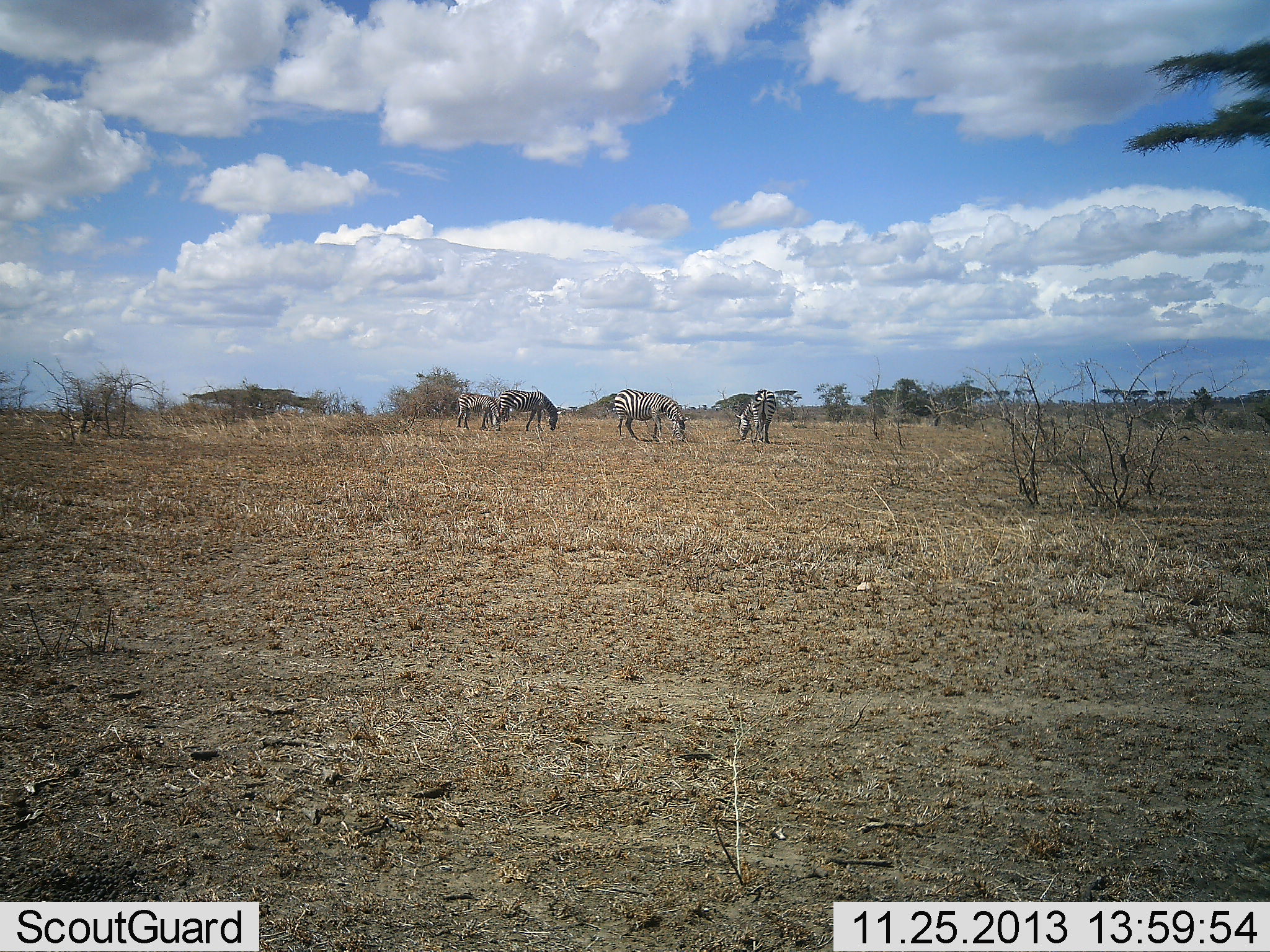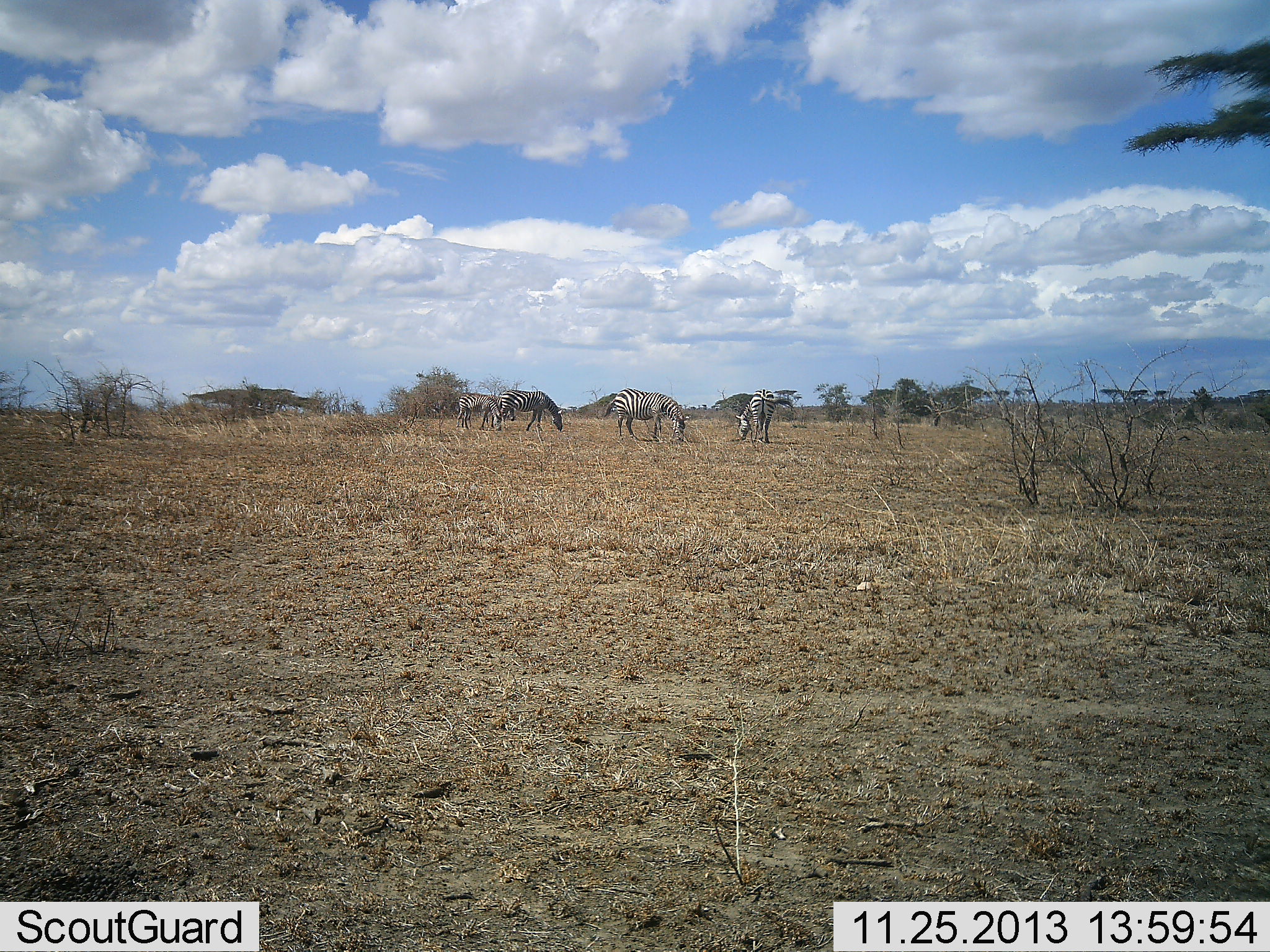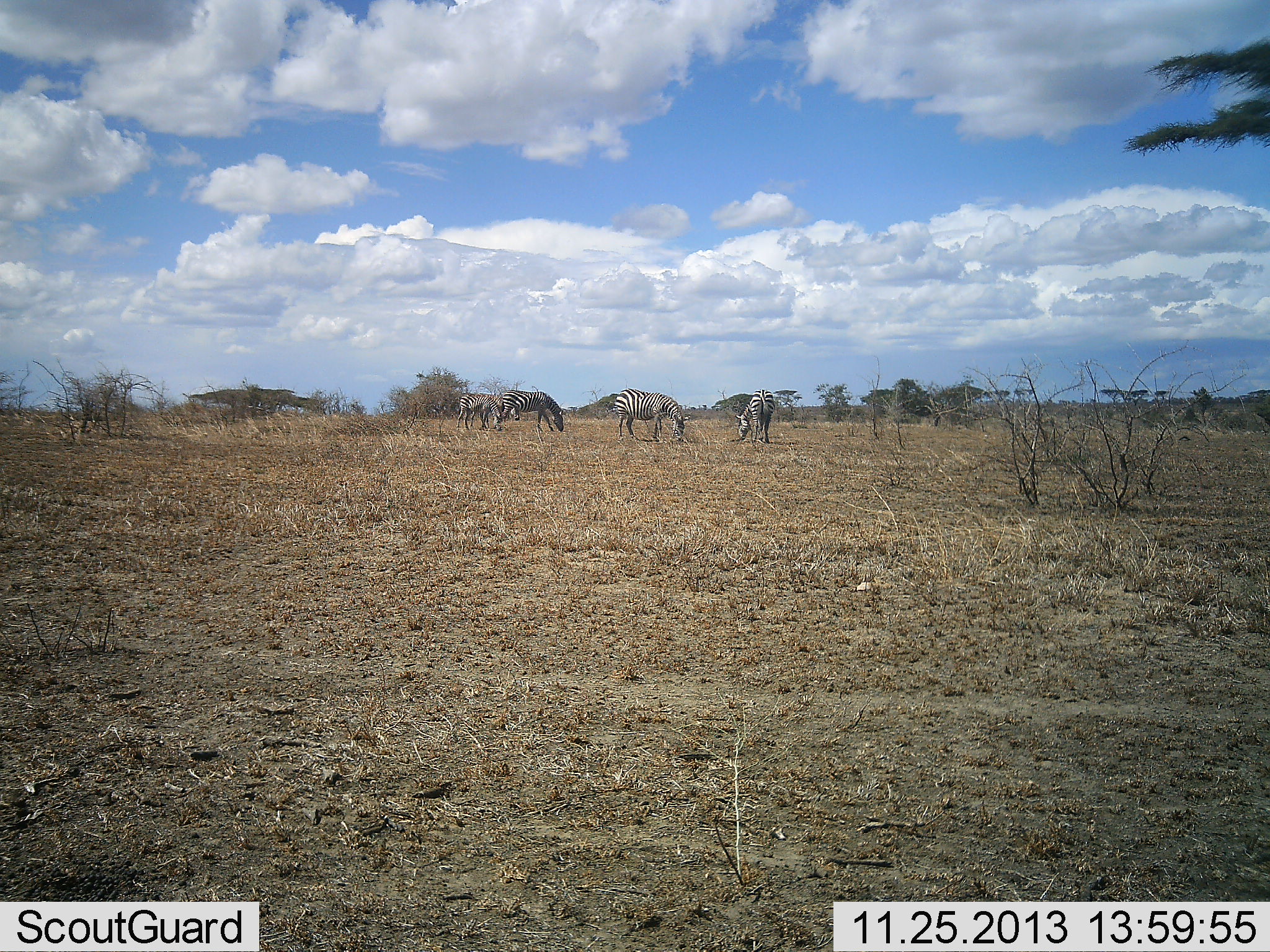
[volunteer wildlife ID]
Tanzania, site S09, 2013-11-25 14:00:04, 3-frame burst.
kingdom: Animalia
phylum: Chordata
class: Mammalia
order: Perissodactyla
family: Equidae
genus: Equus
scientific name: Equus quagga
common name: plains zebra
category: zebra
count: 4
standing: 20%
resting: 0%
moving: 0%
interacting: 0%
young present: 0%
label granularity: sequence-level